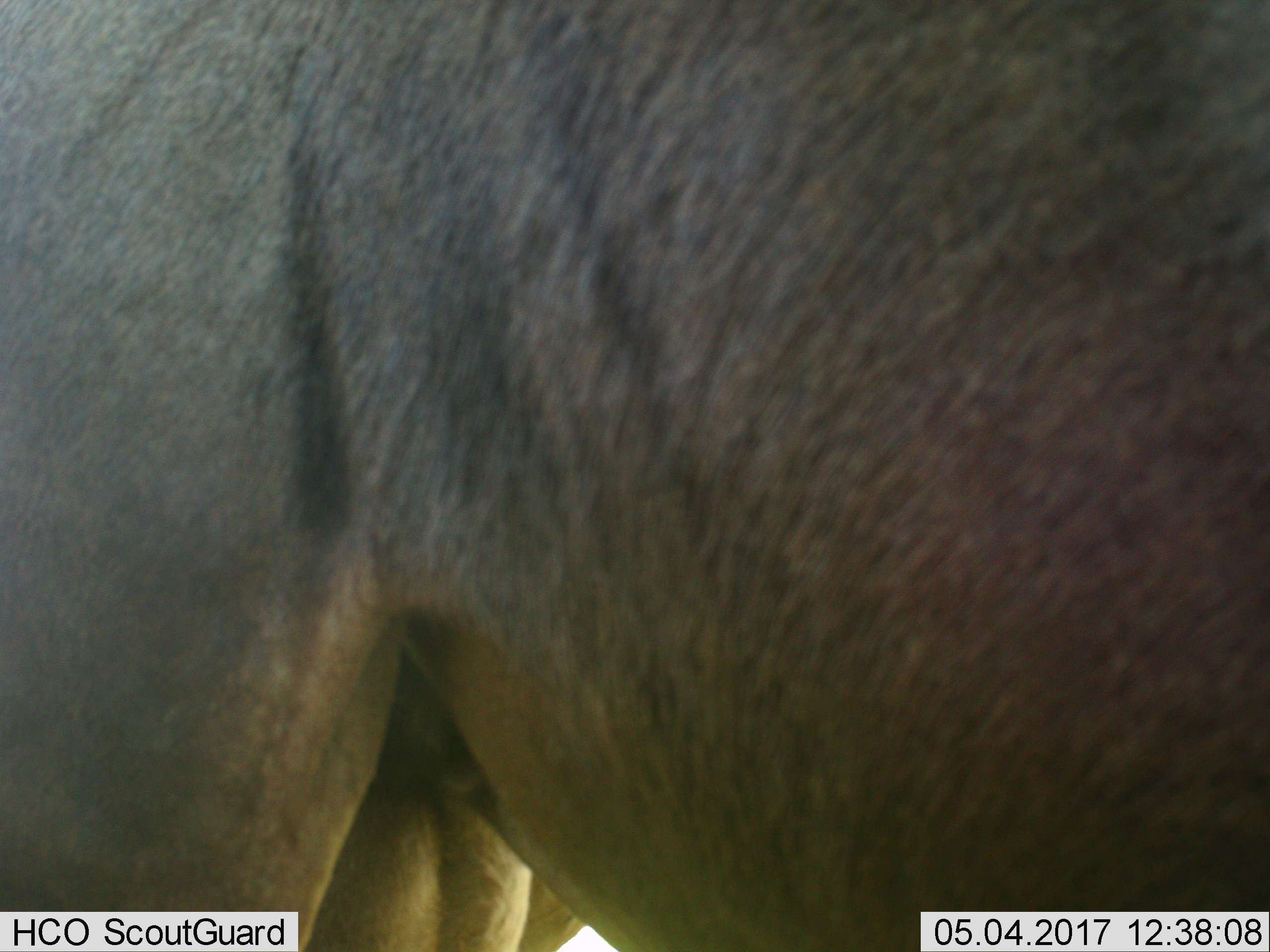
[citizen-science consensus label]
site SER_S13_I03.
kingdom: Animalia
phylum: Chordata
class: Mammalia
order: Artiodactyla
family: Bovidae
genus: Connochaetes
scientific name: Connochaetes taurinus taurinus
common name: blue wildebeest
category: wildebeestblue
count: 1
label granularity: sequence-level